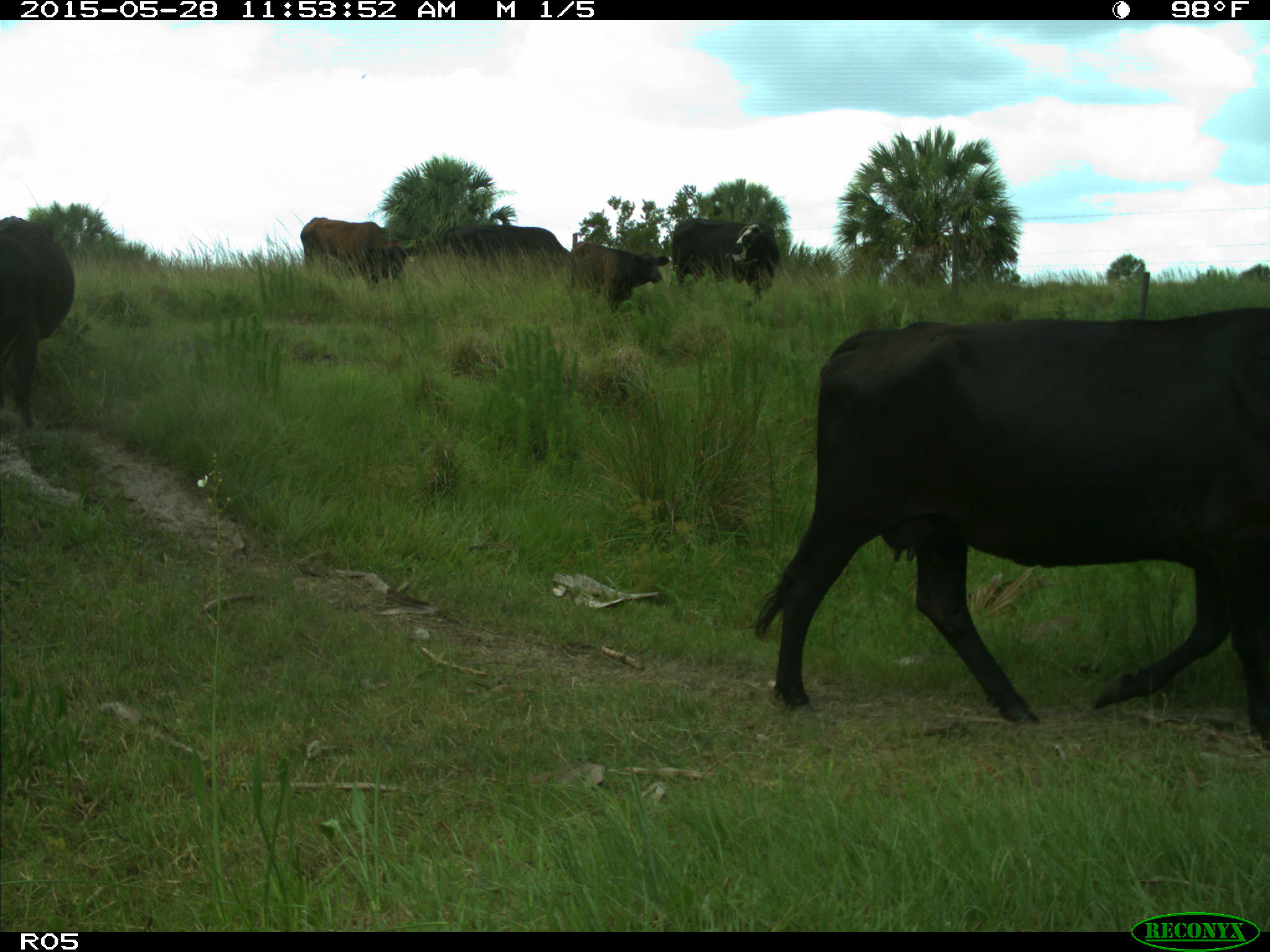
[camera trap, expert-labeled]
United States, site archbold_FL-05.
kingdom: Animalia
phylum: Chordata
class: Mammalia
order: Artiodactyla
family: Bovidae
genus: Bos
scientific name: Bos taurus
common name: domestic cow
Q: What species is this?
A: Bos taurus (domestic cow).